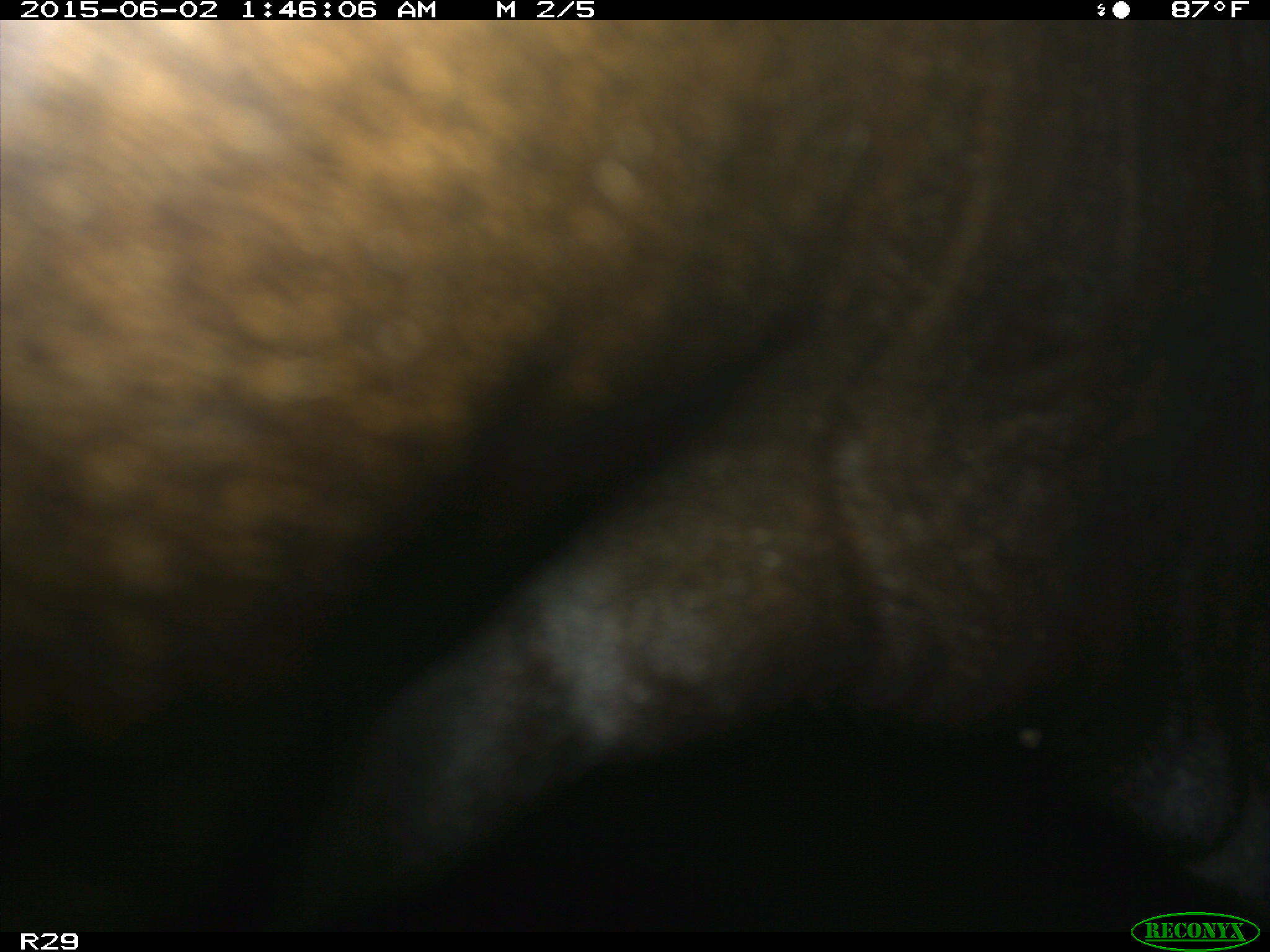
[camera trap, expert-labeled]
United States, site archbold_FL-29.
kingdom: Animalia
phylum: Chordata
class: Mammalia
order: Artiodactyla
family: Bovidae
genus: Bos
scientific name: Bos taurus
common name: domestic cow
Bos taurus (domestic cow).